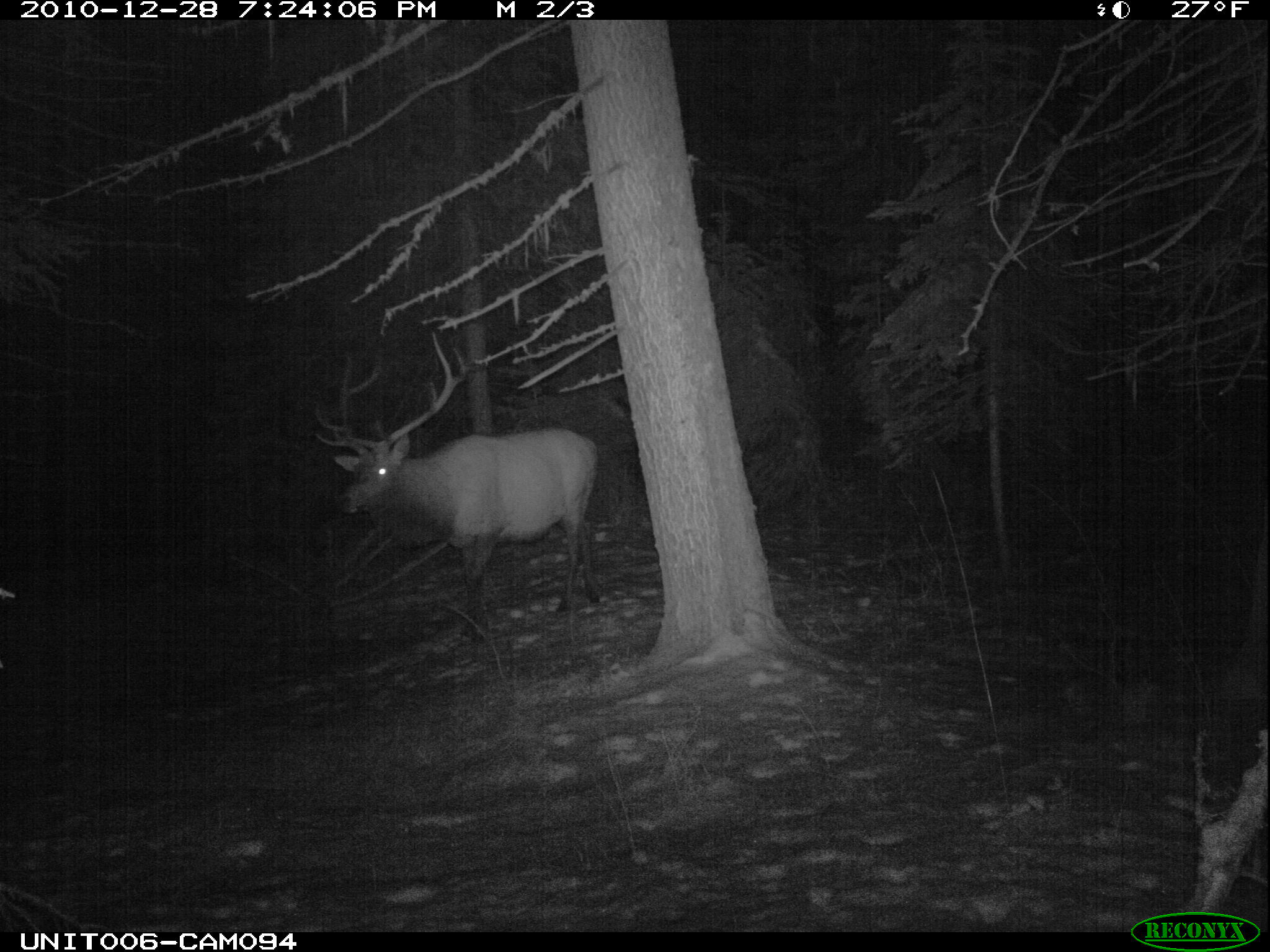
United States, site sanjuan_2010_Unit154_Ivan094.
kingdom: Animalia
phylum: Chordata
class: Mammalia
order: Artiodactyla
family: Cervidae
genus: Cervus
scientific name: Cervus elaphus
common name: red deer